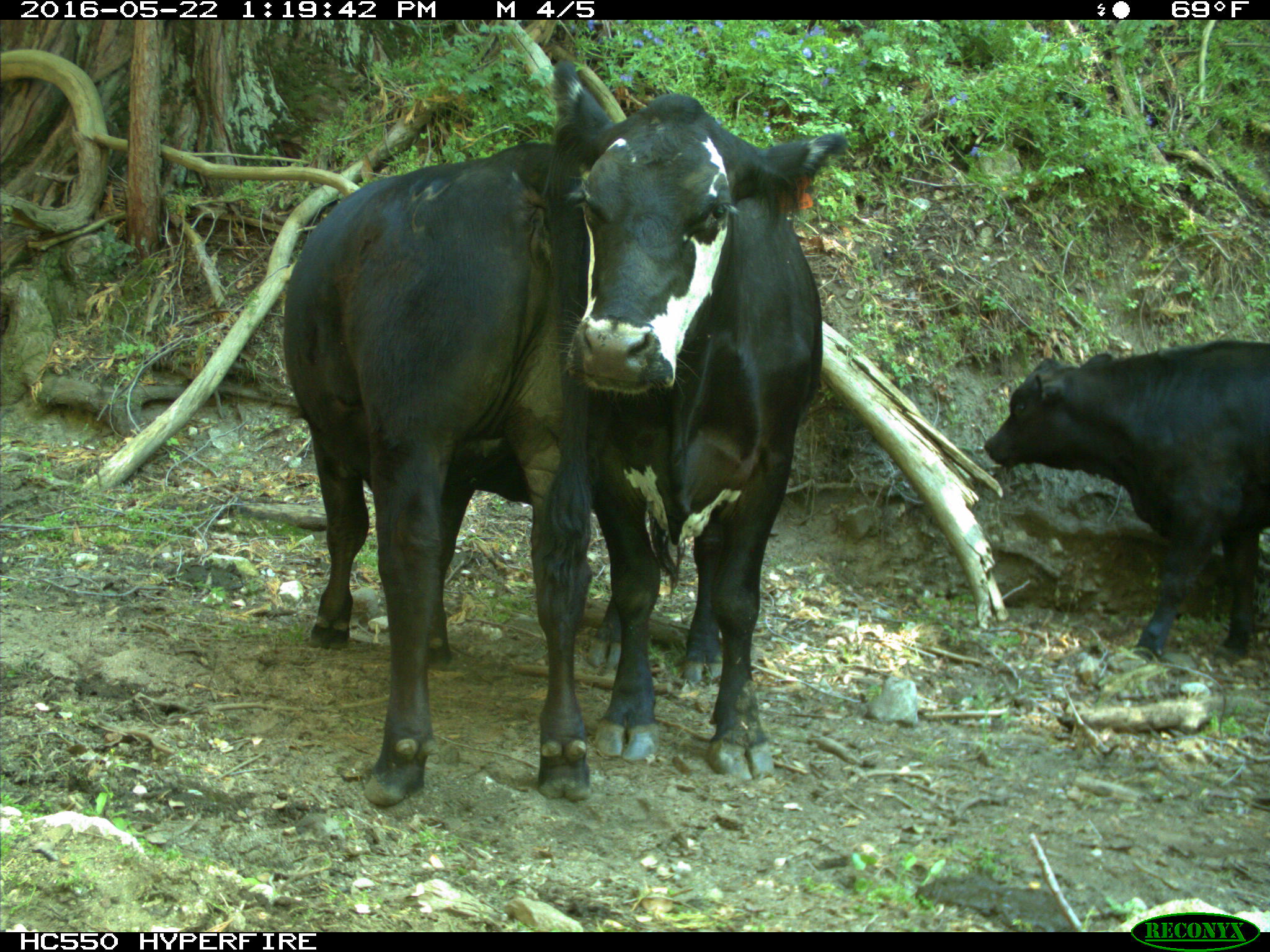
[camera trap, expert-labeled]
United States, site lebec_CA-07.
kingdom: Animalia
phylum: Chordata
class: Mammalia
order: Artiodactyla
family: Bovidae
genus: Bos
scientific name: Bos taurus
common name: domestic cow